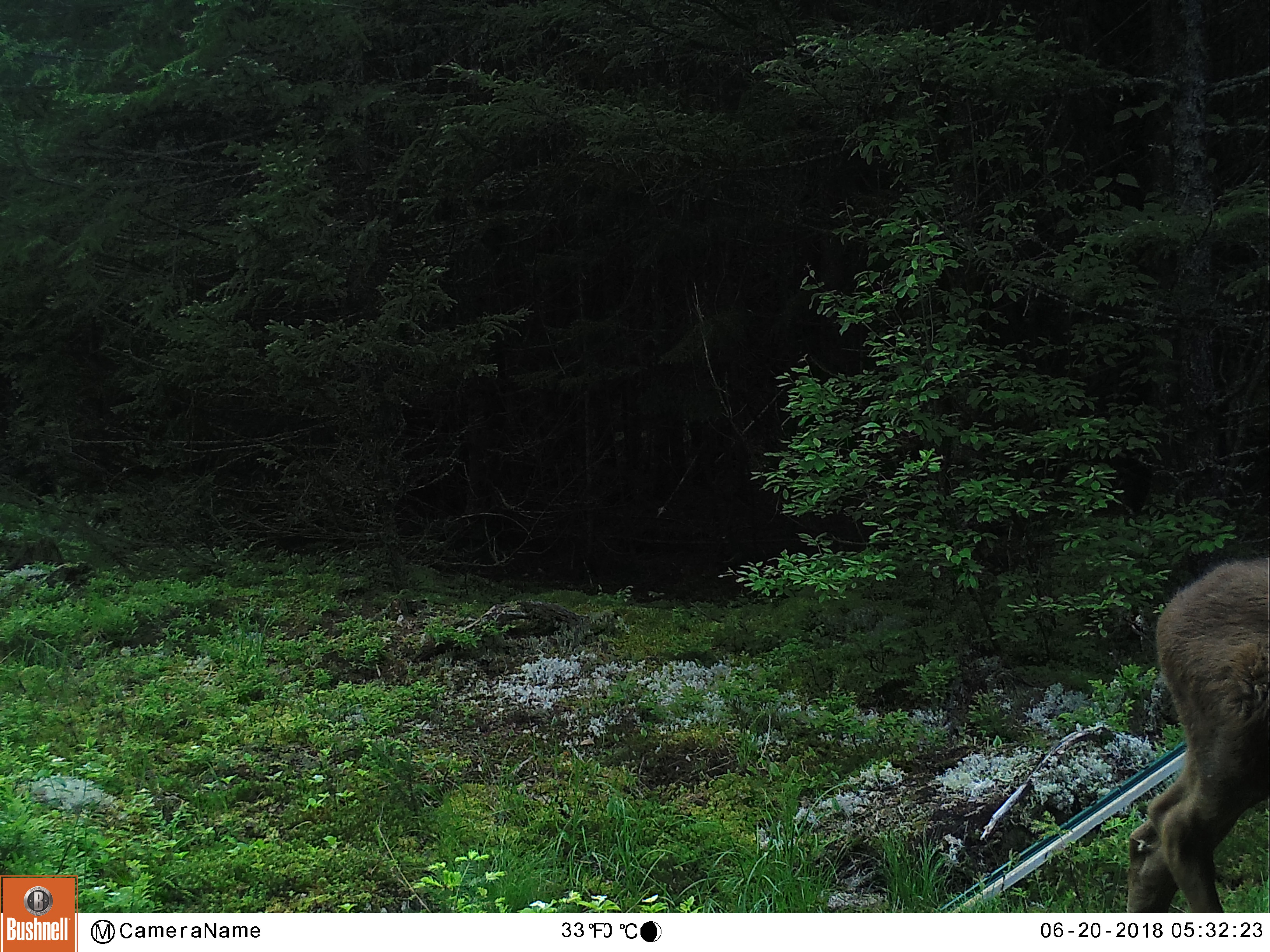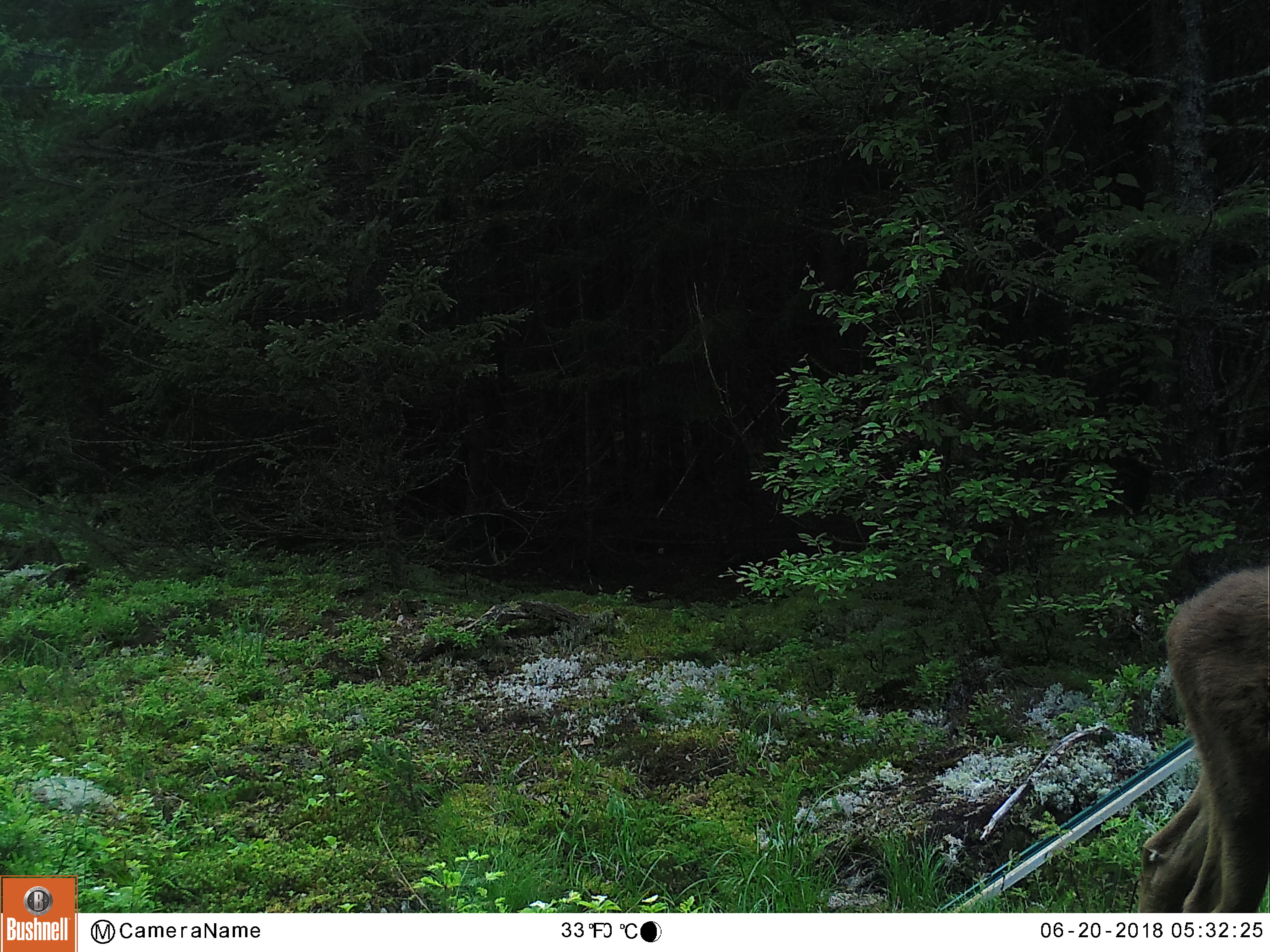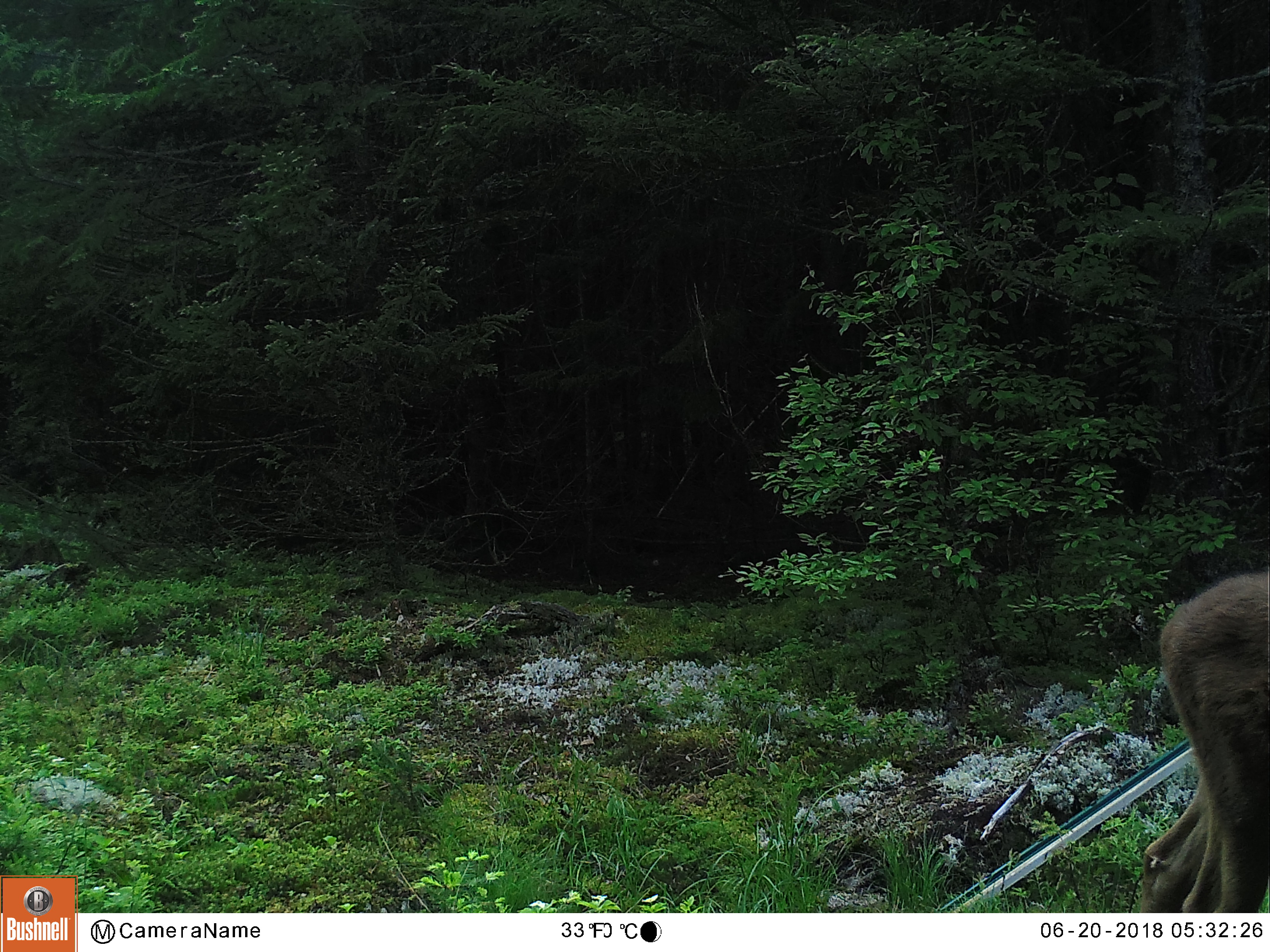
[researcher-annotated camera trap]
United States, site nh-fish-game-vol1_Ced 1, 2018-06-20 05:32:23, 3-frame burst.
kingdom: Animalia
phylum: Chordata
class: Mammalia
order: Artiodactyla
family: Cervidae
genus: Alces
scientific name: Alces alces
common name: moose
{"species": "moose (Alces alces)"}